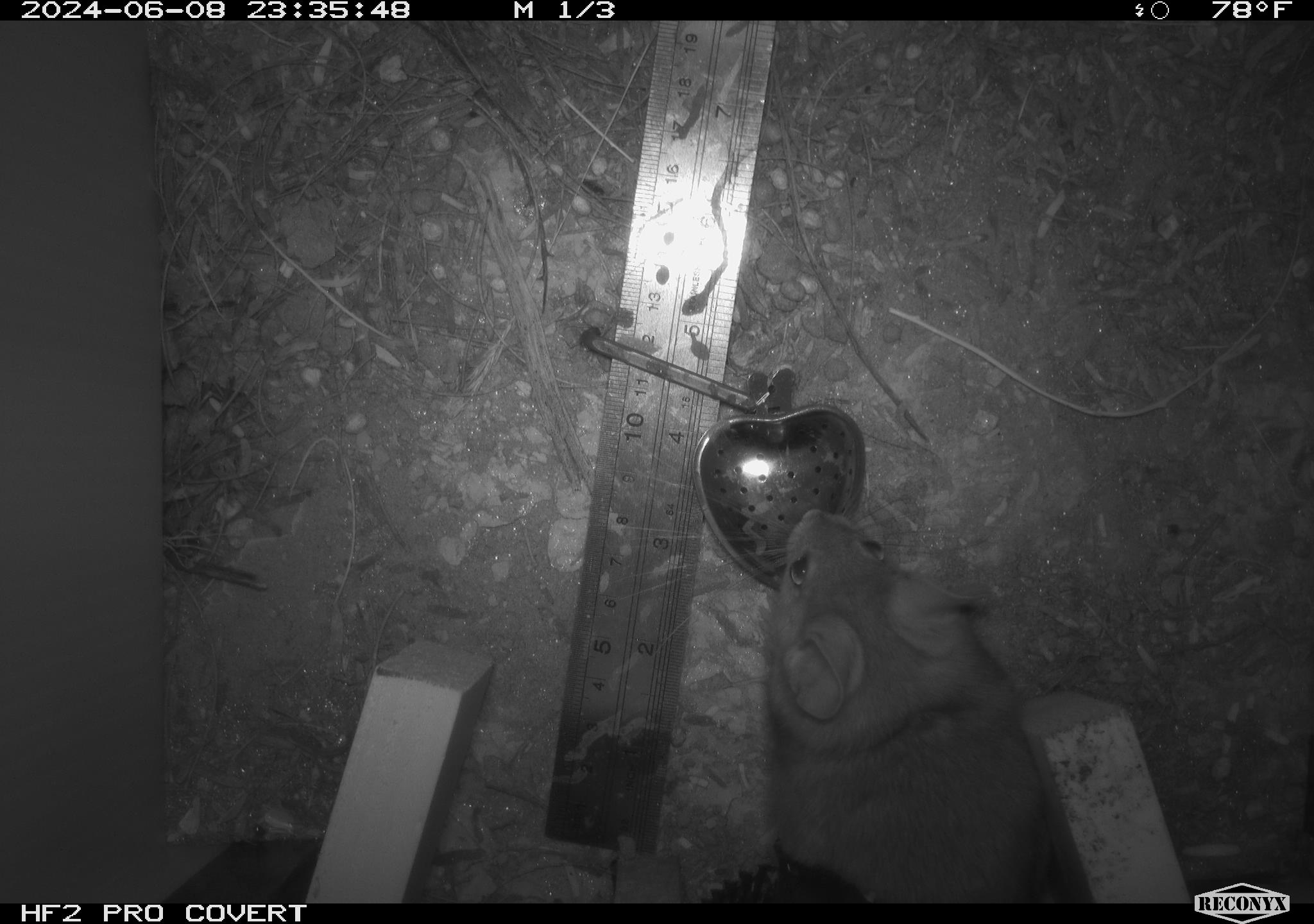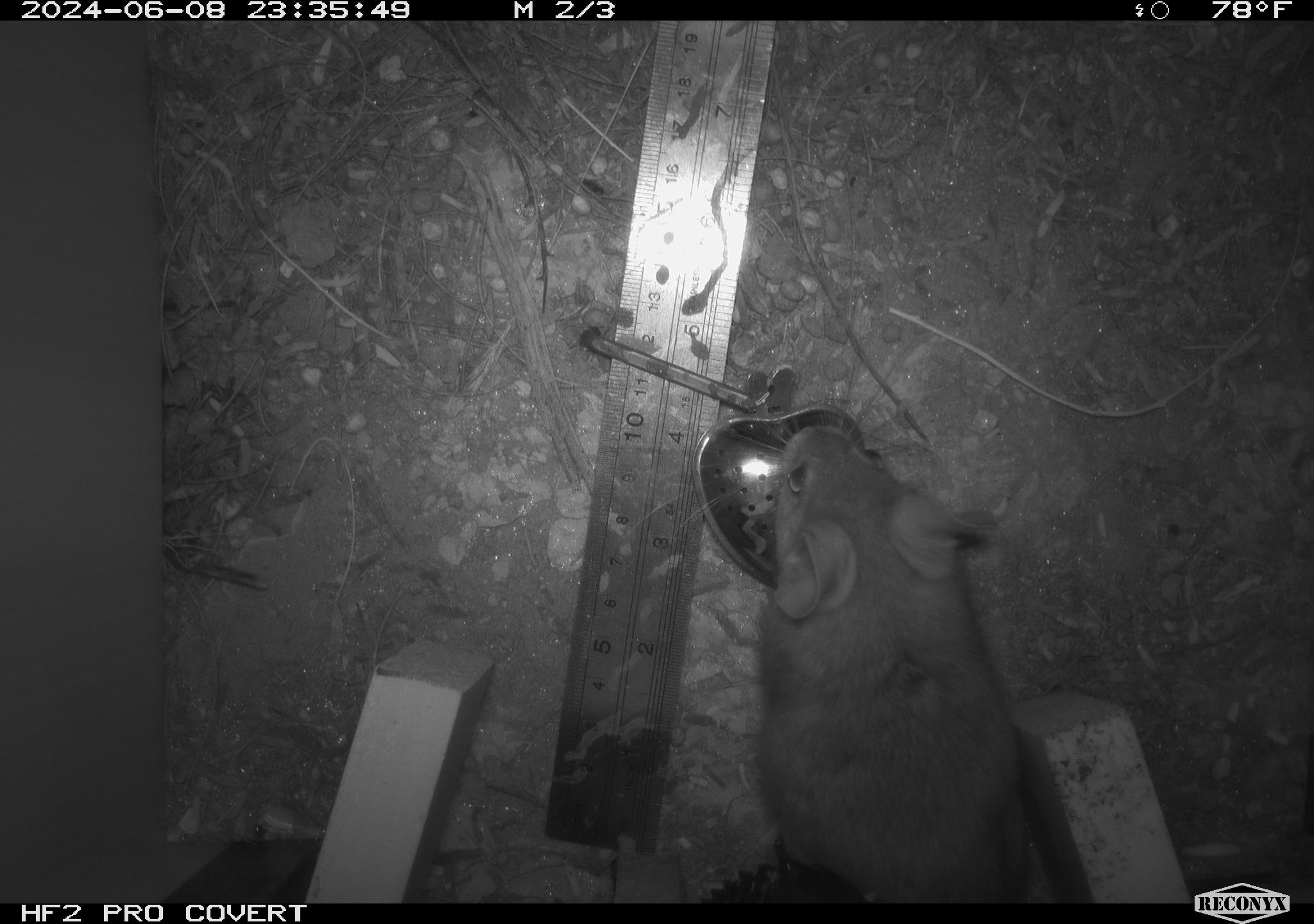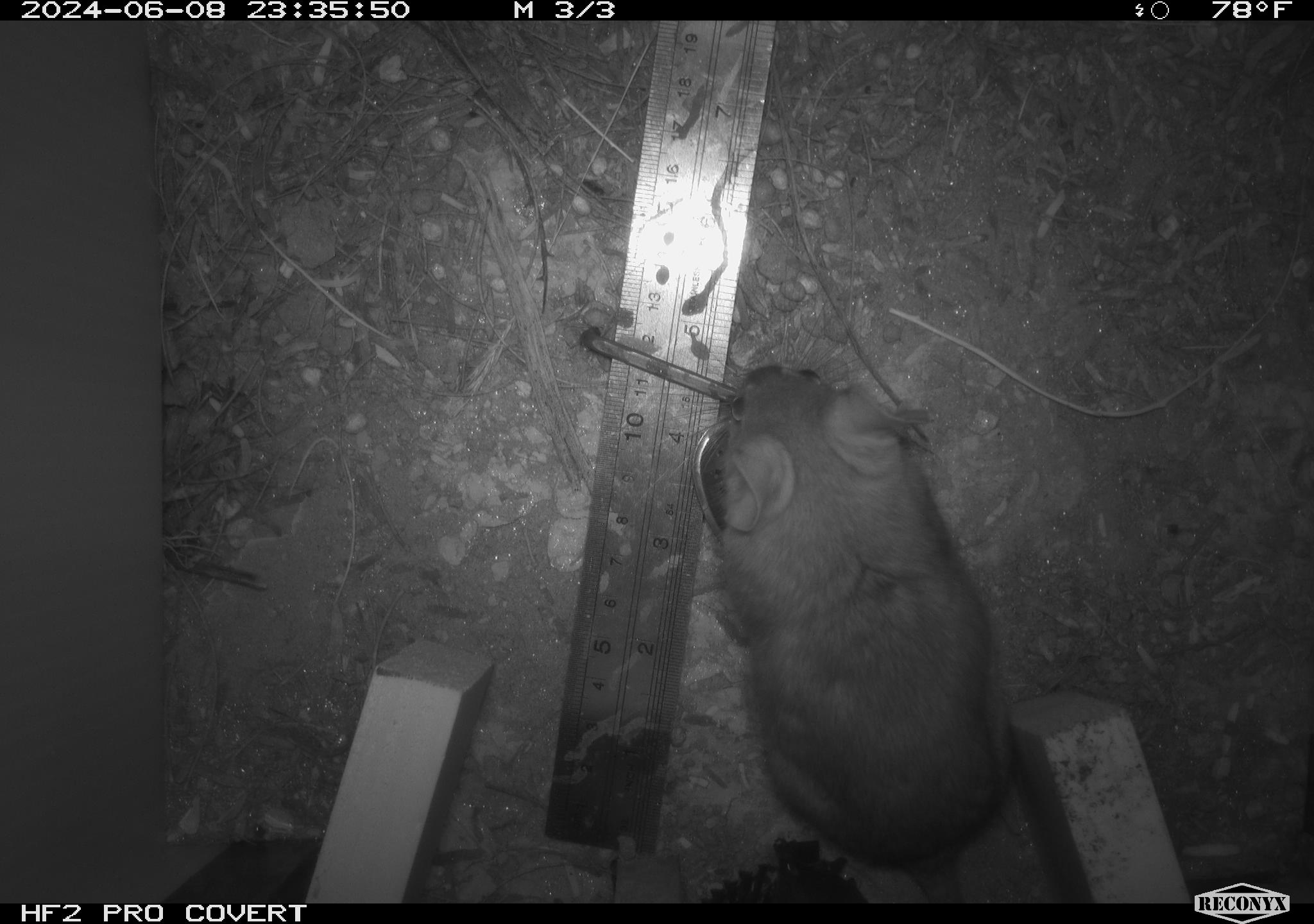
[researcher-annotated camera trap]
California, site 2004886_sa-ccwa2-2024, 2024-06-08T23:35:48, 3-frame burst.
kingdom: Animalia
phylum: Chordata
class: Mammalia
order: Rodentia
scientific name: Rodentia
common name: woodrat or rat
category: woodrat or rat species